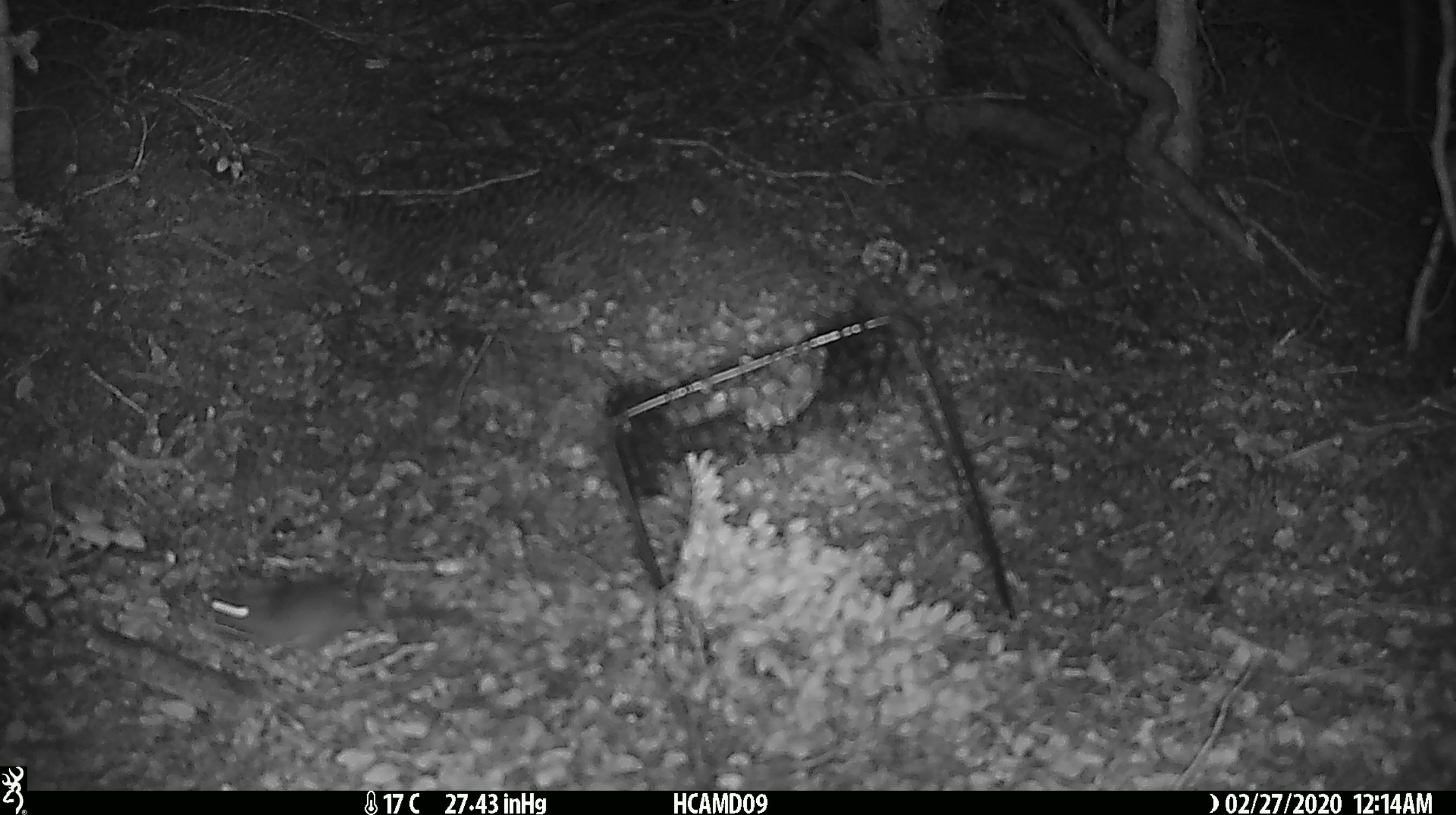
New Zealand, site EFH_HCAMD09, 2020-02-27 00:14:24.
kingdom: Animalia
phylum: Chordata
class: Mammalia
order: Rodentia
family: Muridae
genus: Mus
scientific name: Mus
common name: mouse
Mouse (Mus).